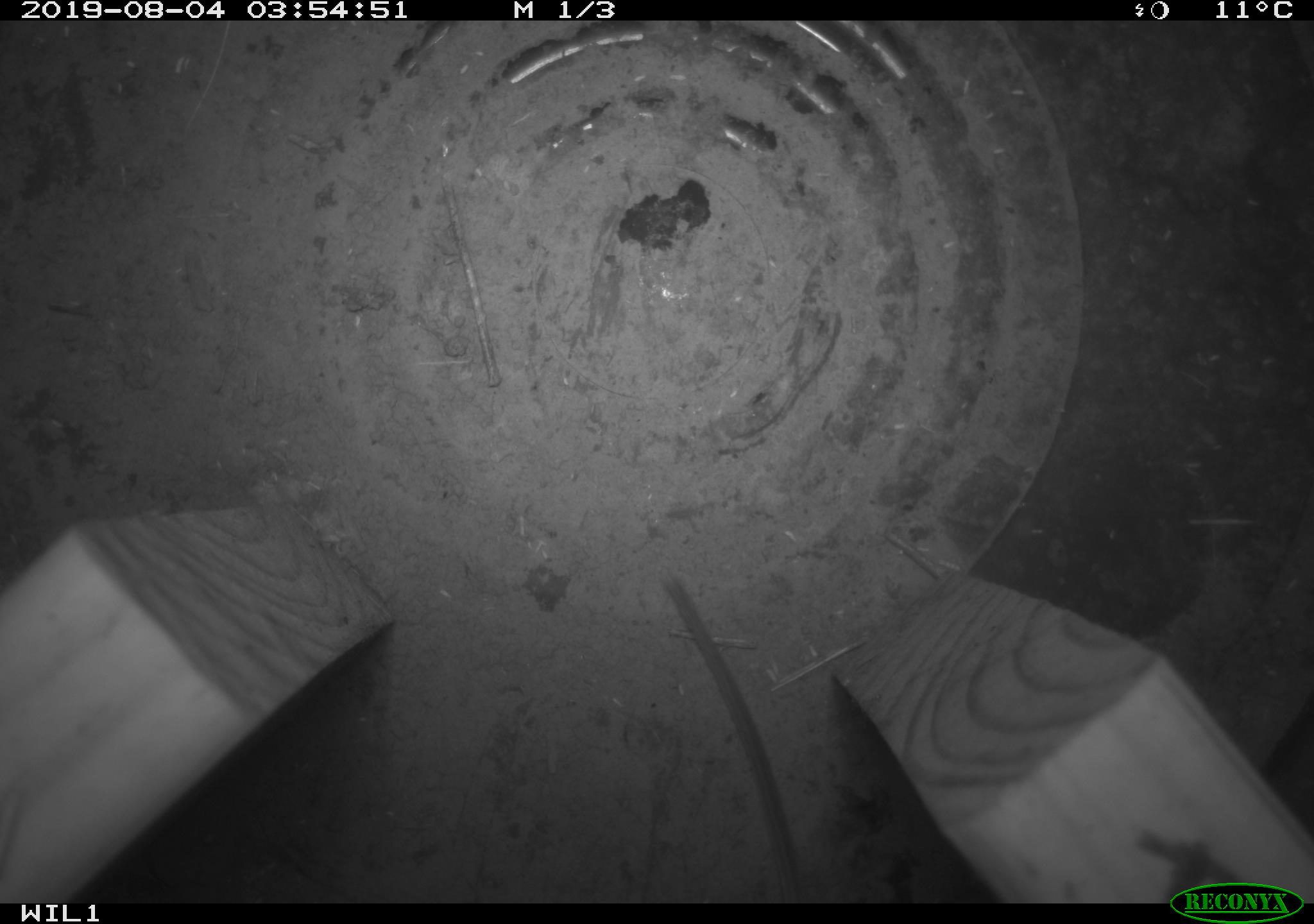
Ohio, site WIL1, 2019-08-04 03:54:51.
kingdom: Animalia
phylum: Chordata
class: Mammalia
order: Rodentia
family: Cricetidae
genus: Peromyscus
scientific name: Peromyscus leucopus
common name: white-footed mouse